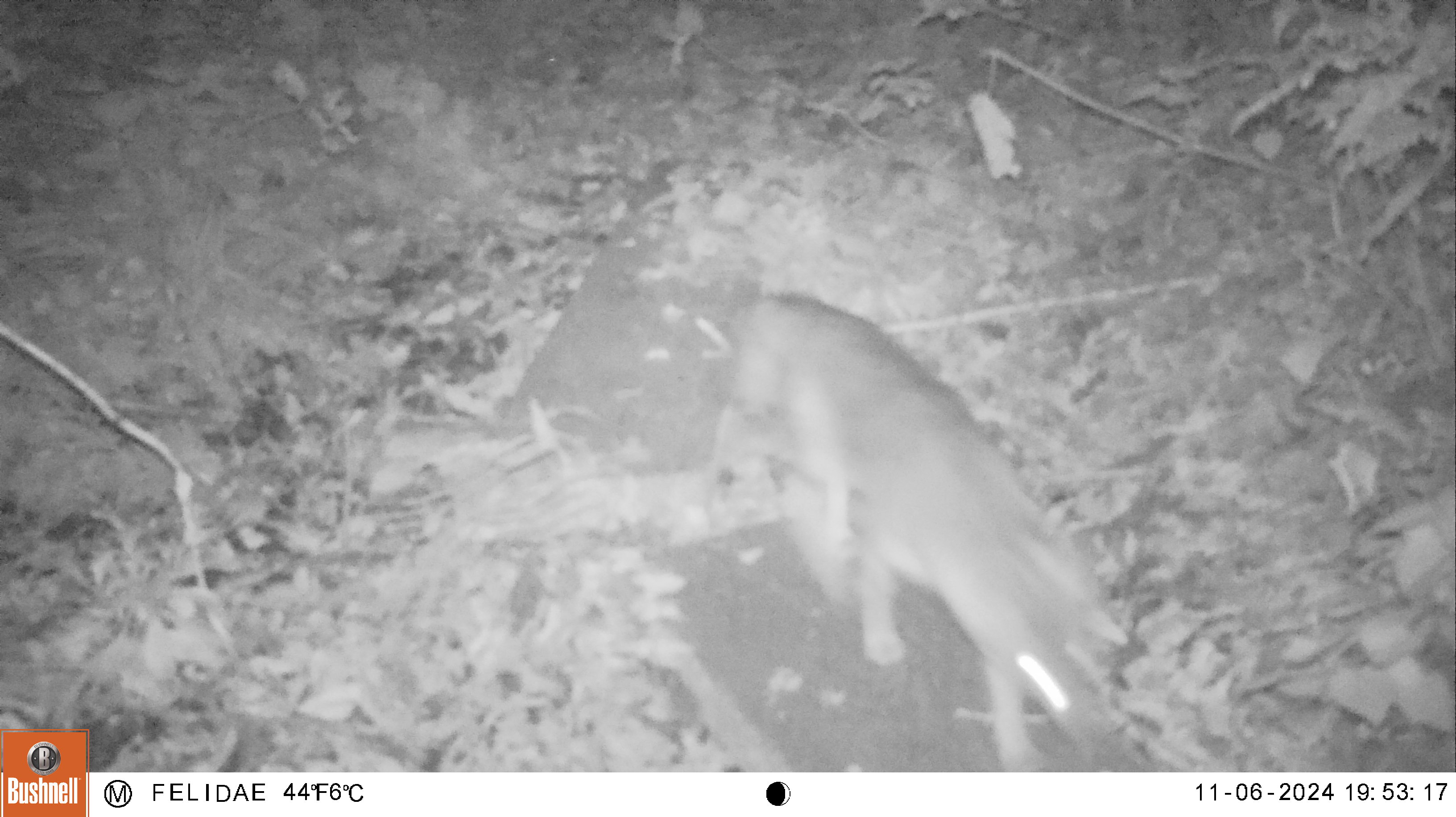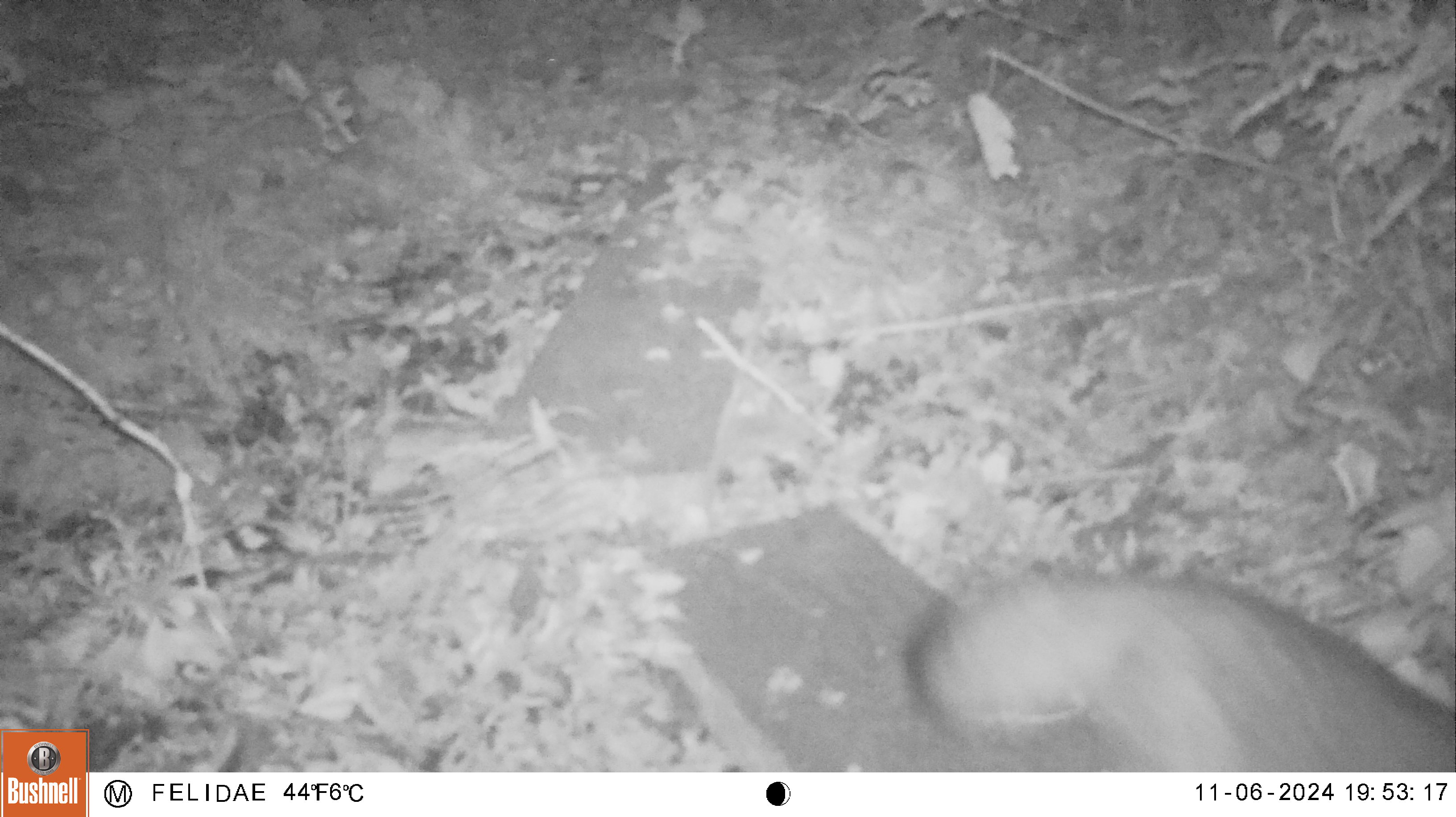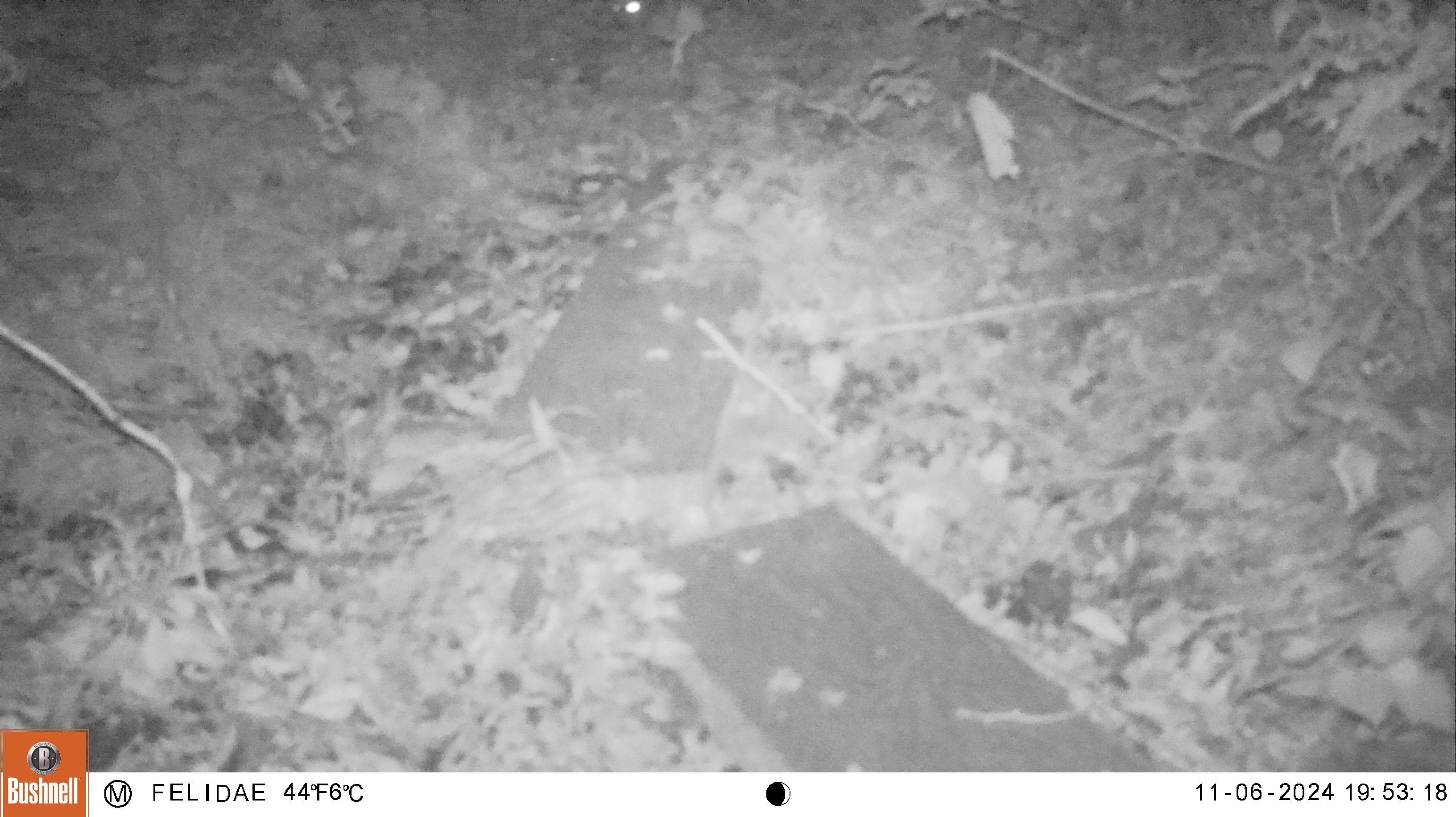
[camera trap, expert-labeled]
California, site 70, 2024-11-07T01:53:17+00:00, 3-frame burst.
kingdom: Animalia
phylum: Chordata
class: Mammalia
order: Carnivora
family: Canidae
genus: Urocyon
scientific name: Urocyon cinereoargenteus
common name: gray fox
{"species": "gray fox (Urocyon cinereoargenteus)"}